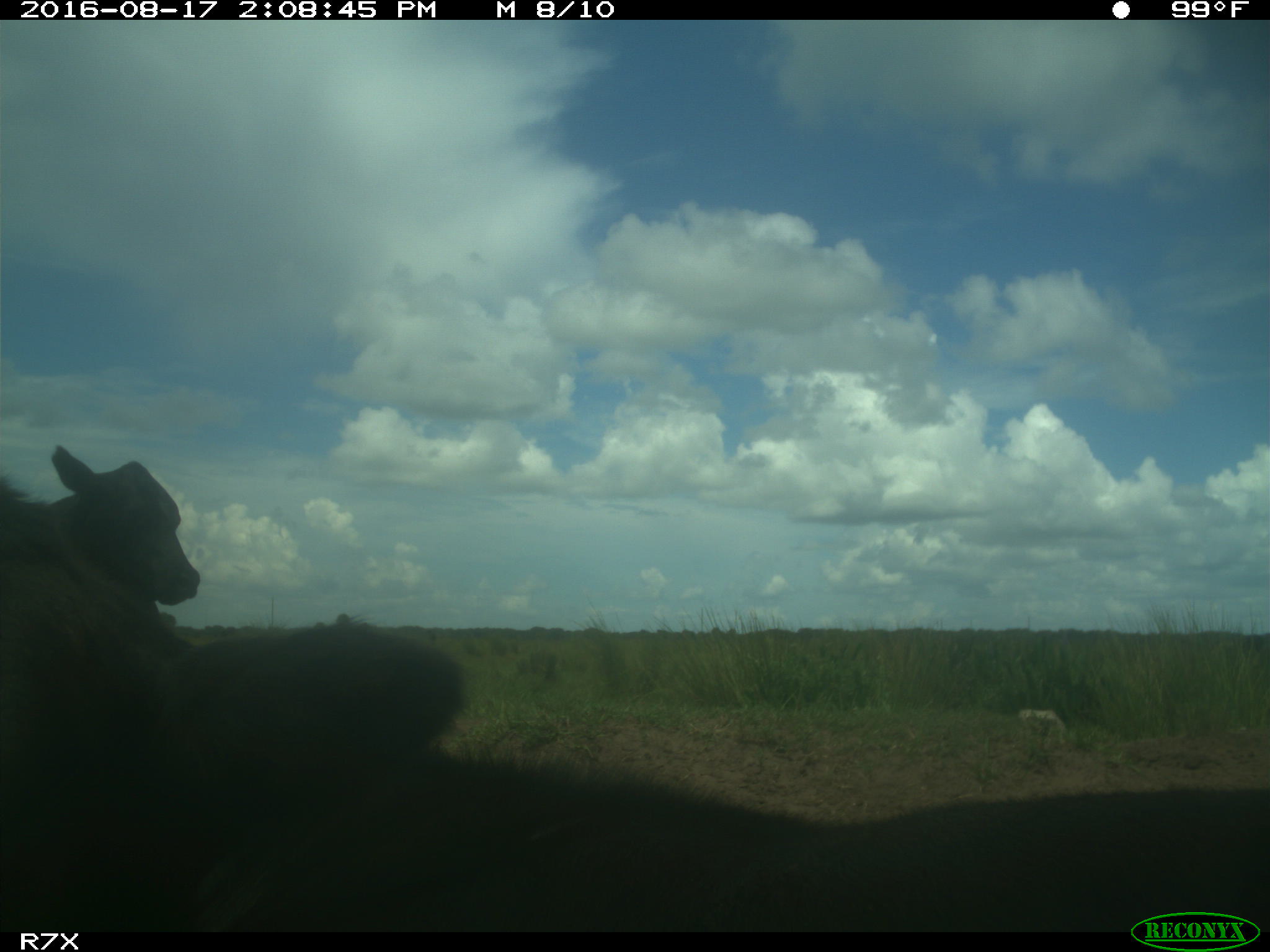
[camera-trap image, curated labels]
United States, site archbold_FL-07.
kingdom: Animalia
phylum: Chordata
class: Mammalia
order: Artiodactyla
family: Bovidae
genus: Bos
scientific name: Bos taurus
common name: domestic cow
Bos taurus (domestic cow).